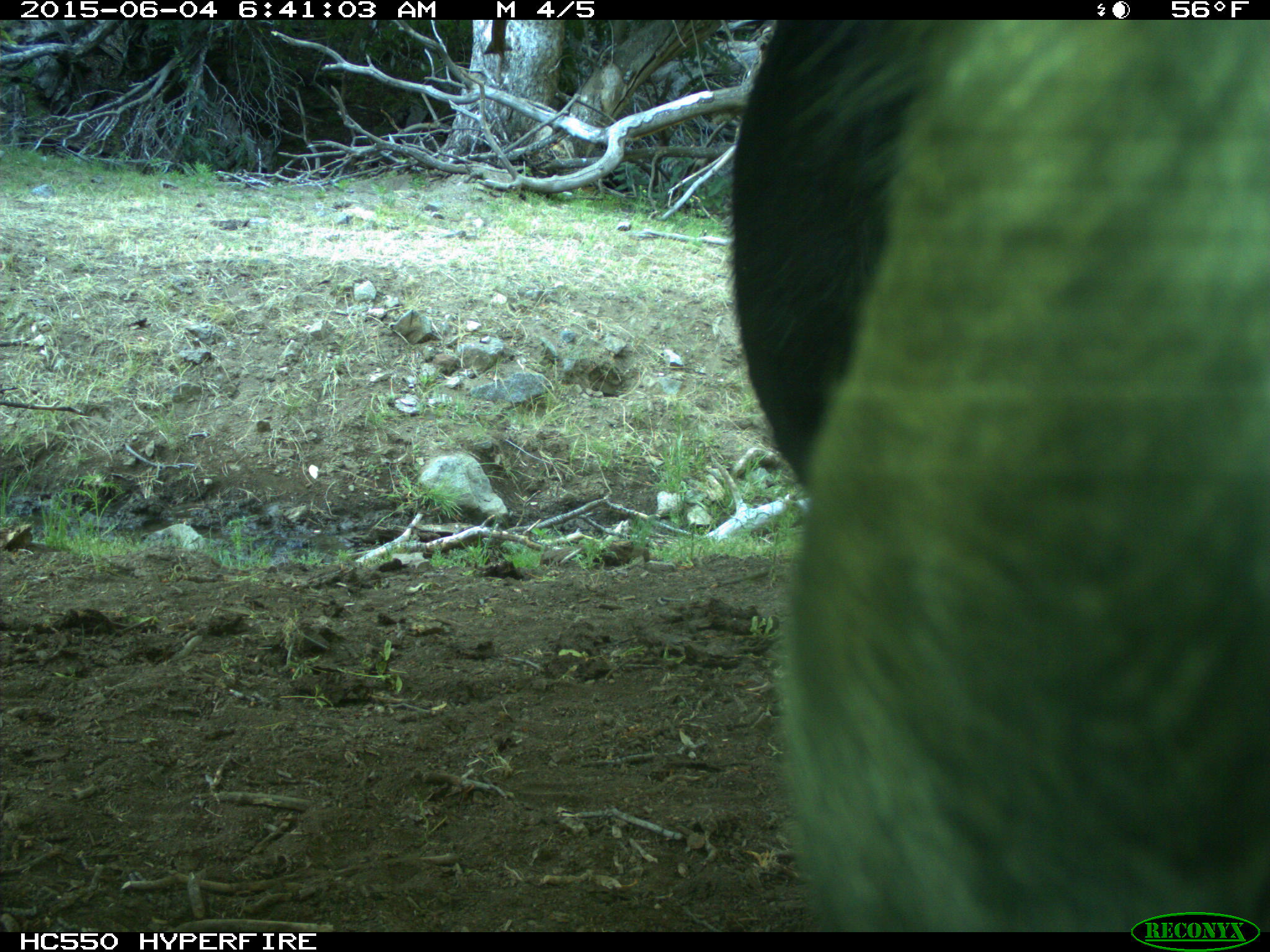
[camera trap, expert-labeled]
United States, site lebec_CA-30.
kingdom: Animalia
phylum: Chordata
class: Mammalia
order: Artiodactyla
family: Bovidae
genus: Bos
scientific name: Bos taurus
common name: domestic cow